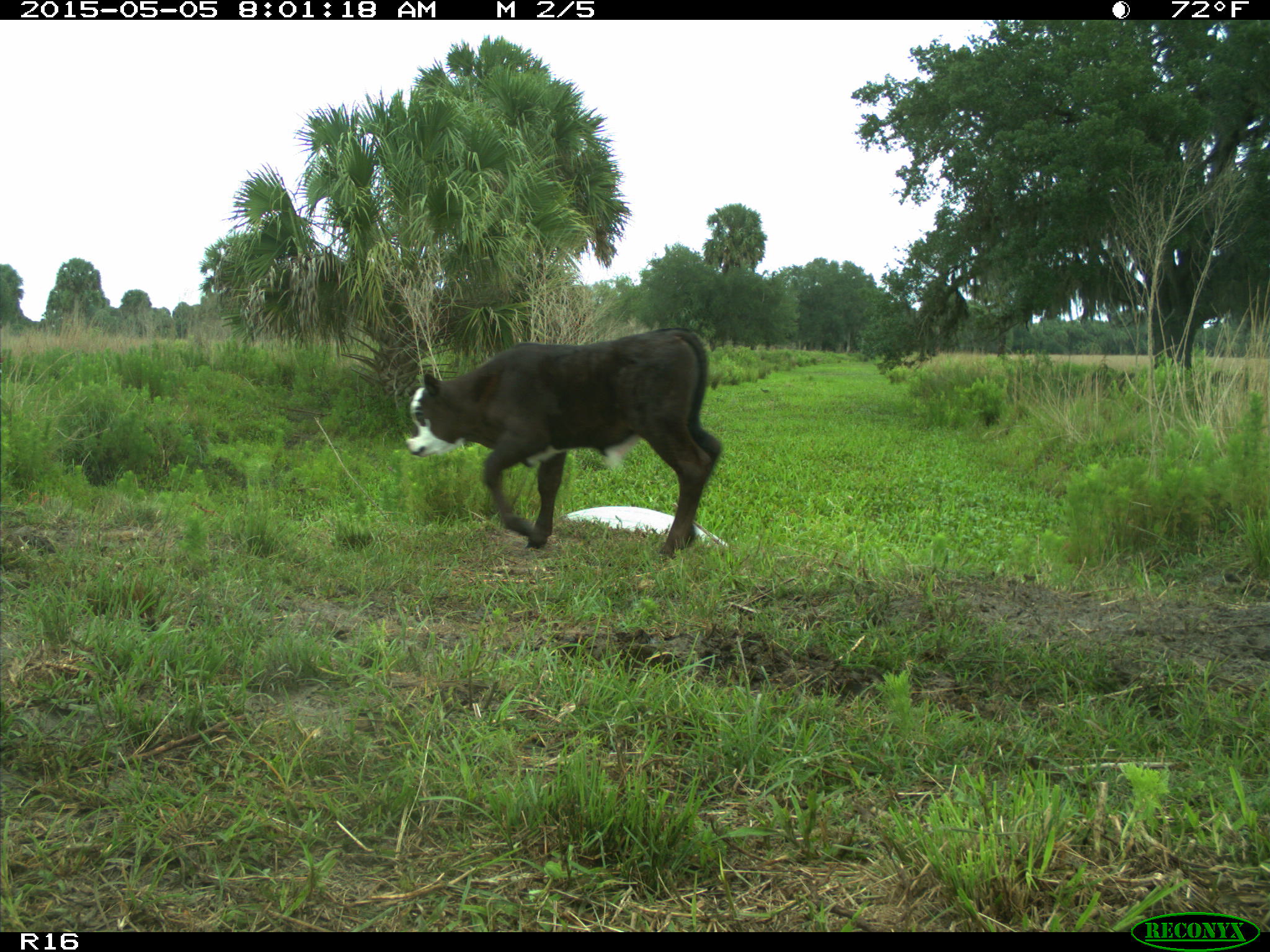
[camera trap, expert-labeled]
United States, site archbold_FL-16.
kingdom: Animalia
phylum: Chordata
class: Mammalia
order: Artiodactyla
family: Bovidae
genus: Bos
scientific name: Bos taurus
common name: domestic cow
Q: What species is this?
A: Bos taurus (domestic cow).